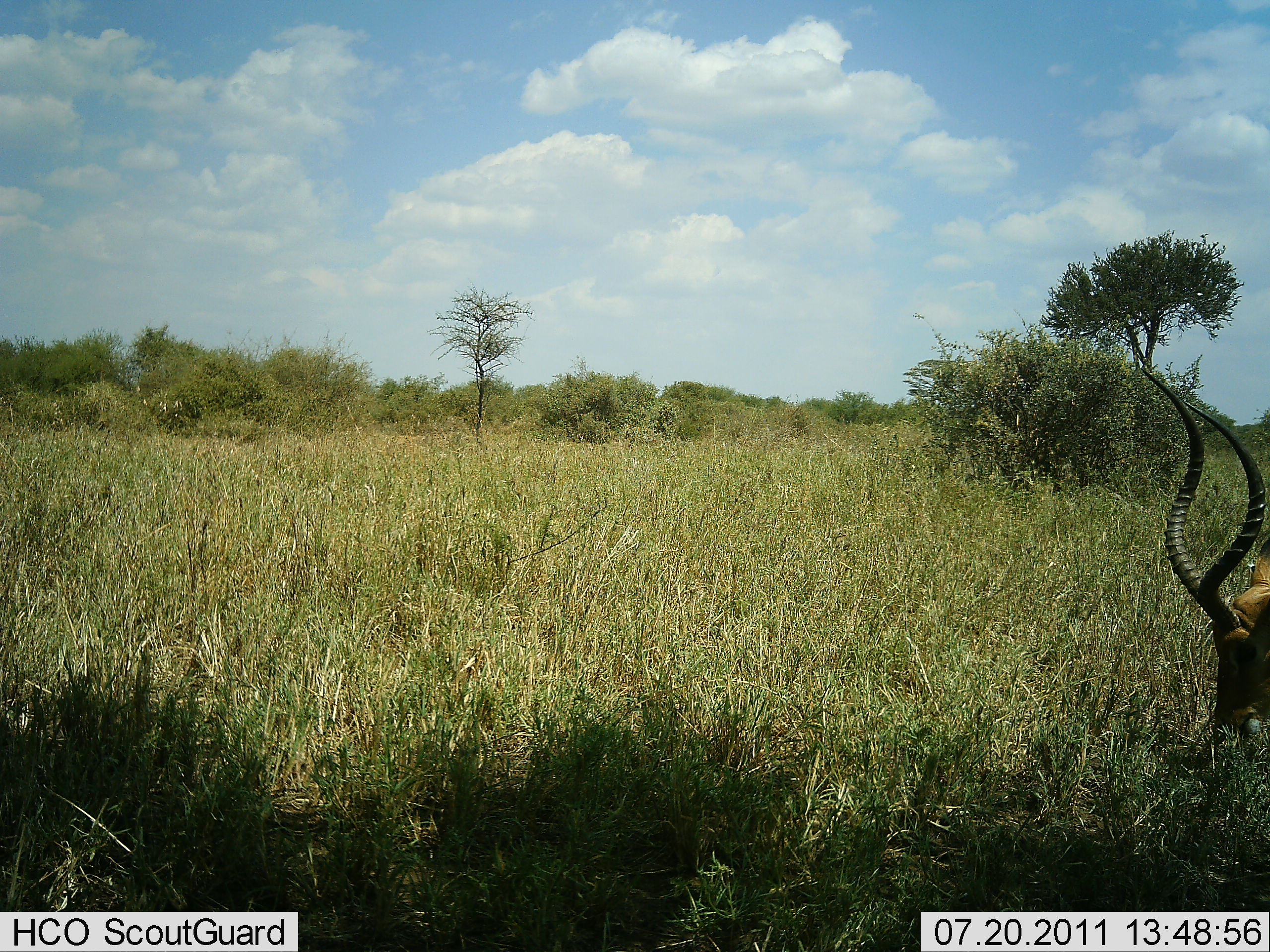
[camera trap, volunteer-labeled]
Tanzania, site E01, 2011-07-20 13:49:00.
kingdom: Animalia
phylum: Chordata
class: Mammalia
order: Artiodactyla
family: Bovidae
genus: Aepyceros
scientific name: Aepyceros melampus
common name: impala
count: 1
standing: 17%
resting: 0%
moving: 0%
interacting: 0%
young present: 0%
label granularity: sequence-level